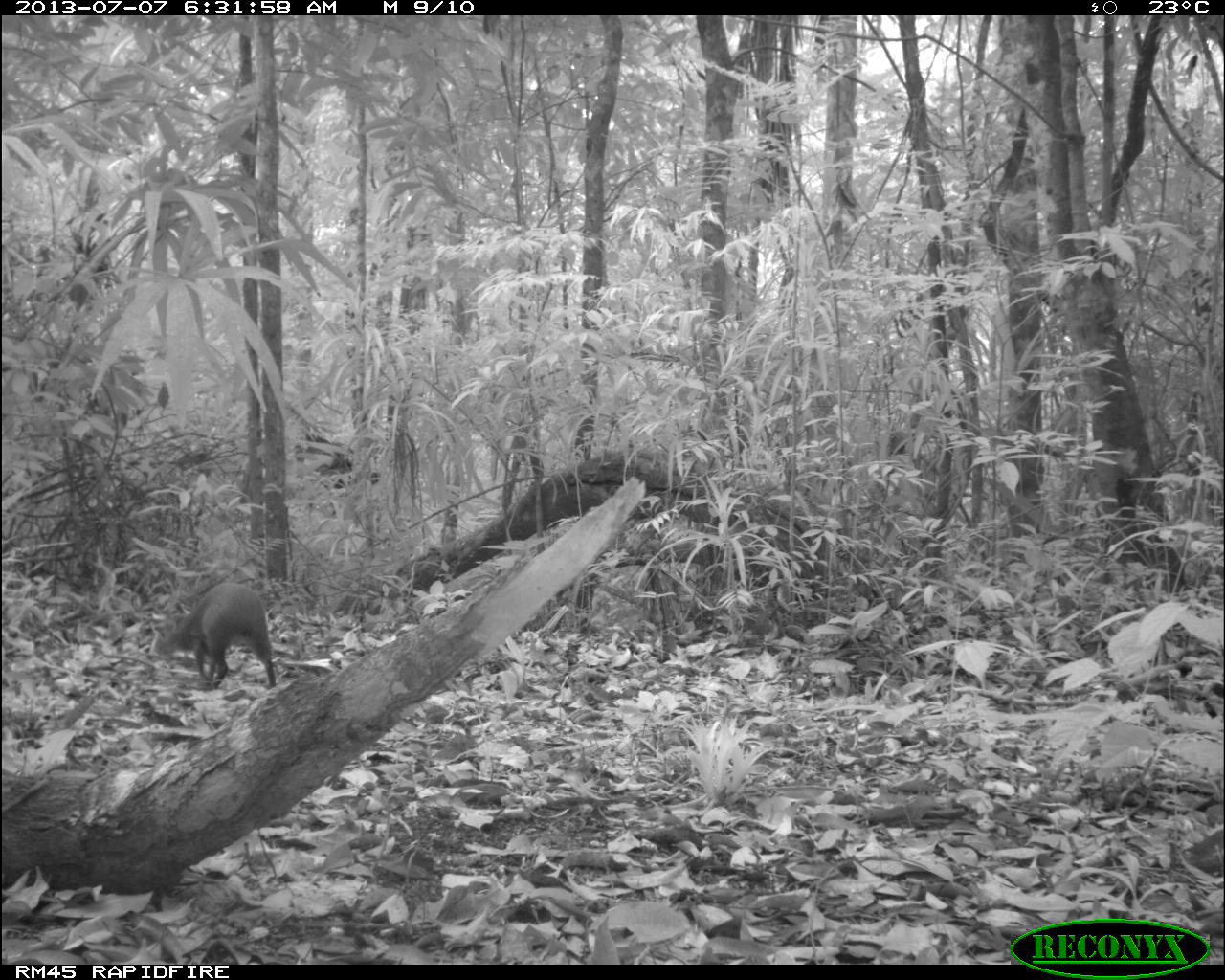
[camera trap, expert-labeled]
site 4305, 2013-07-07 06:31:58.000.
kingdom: Animalia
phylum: Chordata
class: Mammalia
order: Rodentia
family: Dasyproctidae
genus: Dasyprocta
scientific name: Dasyprocta punctata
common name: central american agouti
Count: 1.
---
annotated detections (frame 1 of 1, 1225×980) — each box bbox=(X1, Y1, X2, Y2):
dasyprocta punctata: bbox=(147, 580, 277, 690)